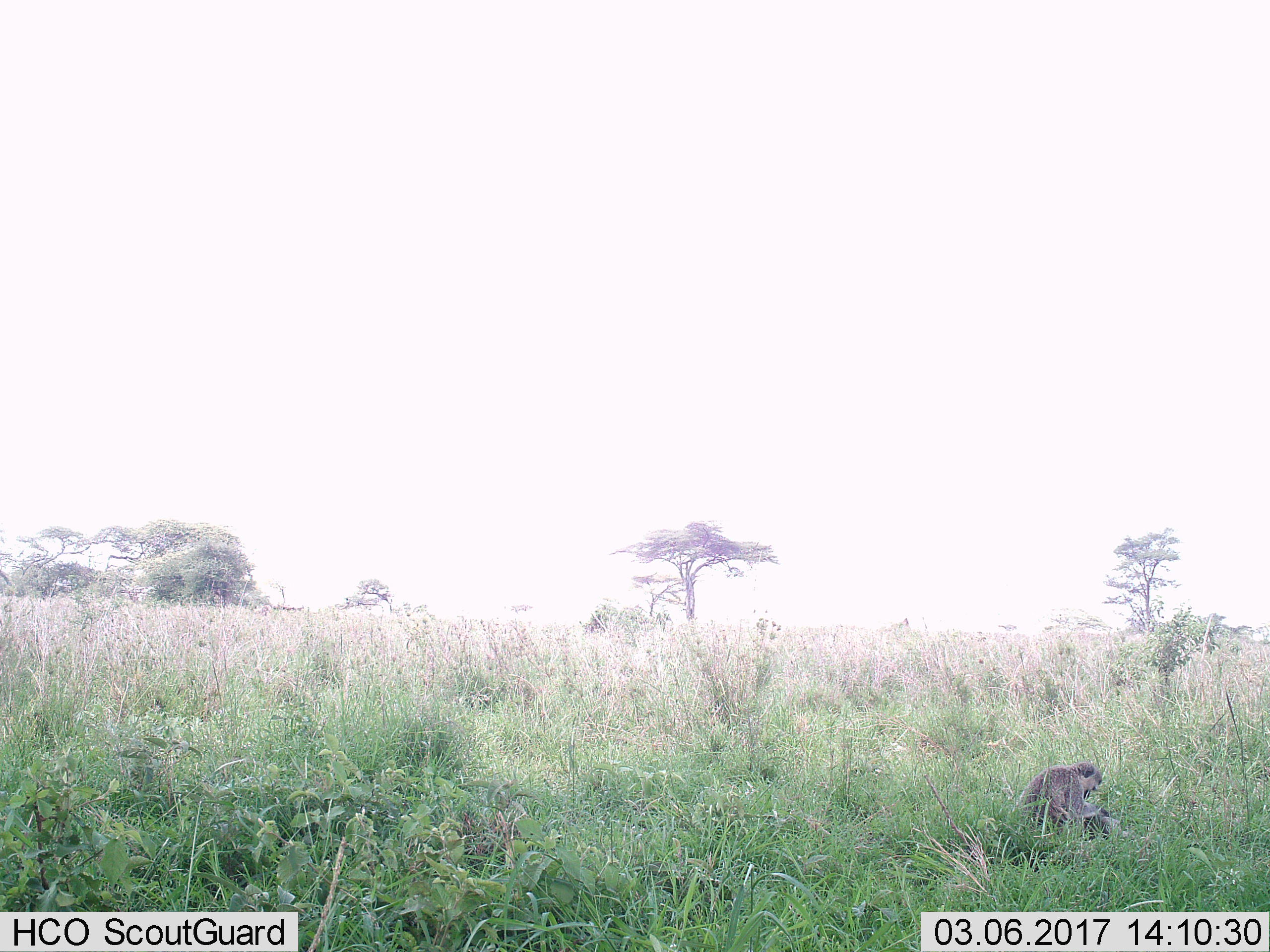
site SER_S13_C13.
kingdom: Animalia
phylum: Chordata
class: Mammalia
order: Primates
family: Cercopithecidae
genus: Chlorocebus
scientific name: Chlorocebus pygerythrus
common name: vervet monkey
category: monkeyvervet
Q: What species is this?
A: Monkeyvervet (vervet monkey) (Chlorocebus pygerythrus).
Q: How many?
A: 1.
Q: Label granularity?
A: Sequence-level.